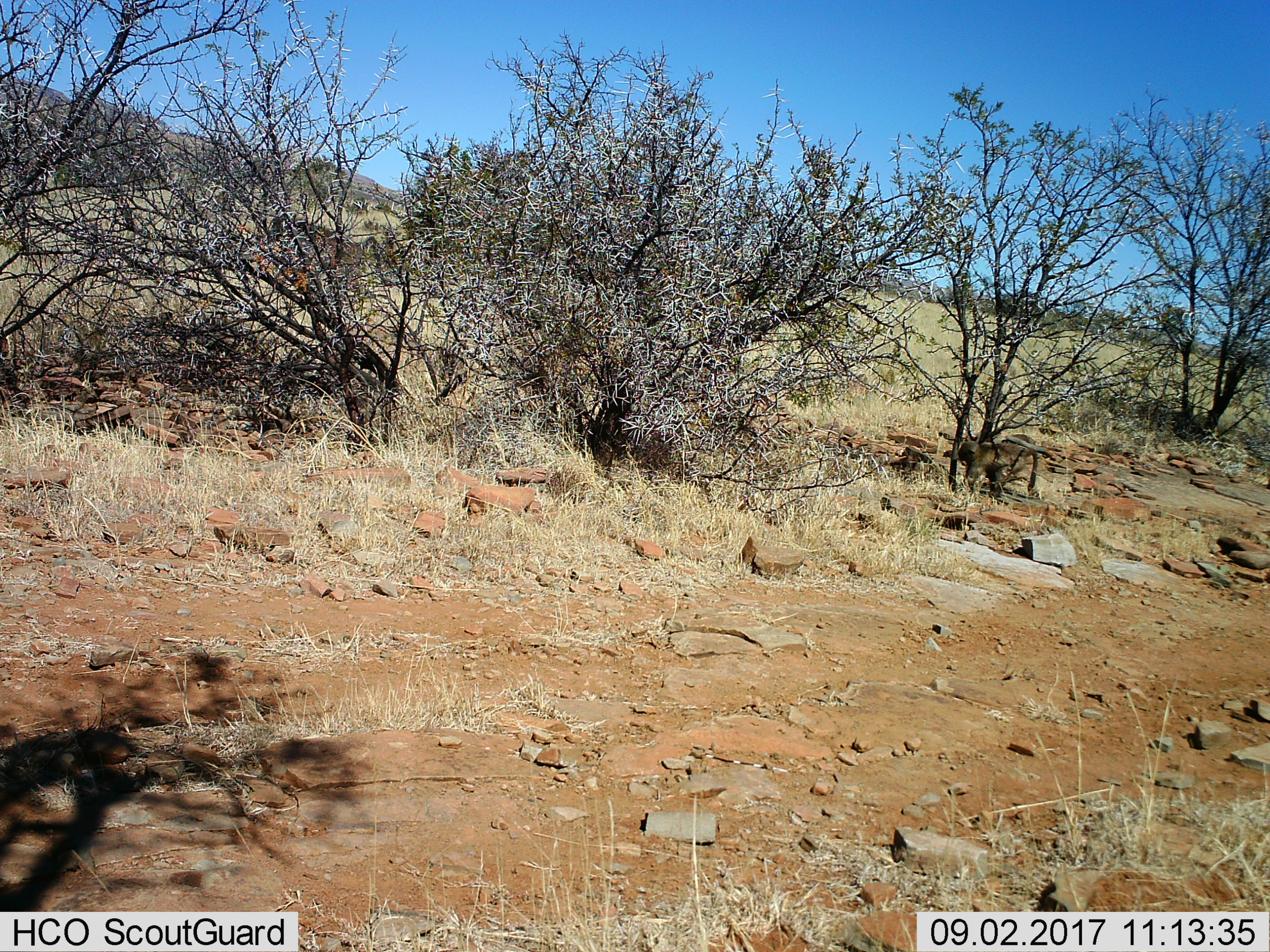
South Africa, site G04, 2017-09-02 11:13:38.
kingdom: Animalia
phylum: Chordata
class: Mammalia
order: Primates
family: Cercopithecidae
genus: Papio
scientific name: Papio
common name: baboon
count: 1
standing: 50%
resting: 0%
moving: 50%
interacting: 0%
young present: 0%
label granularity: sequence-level